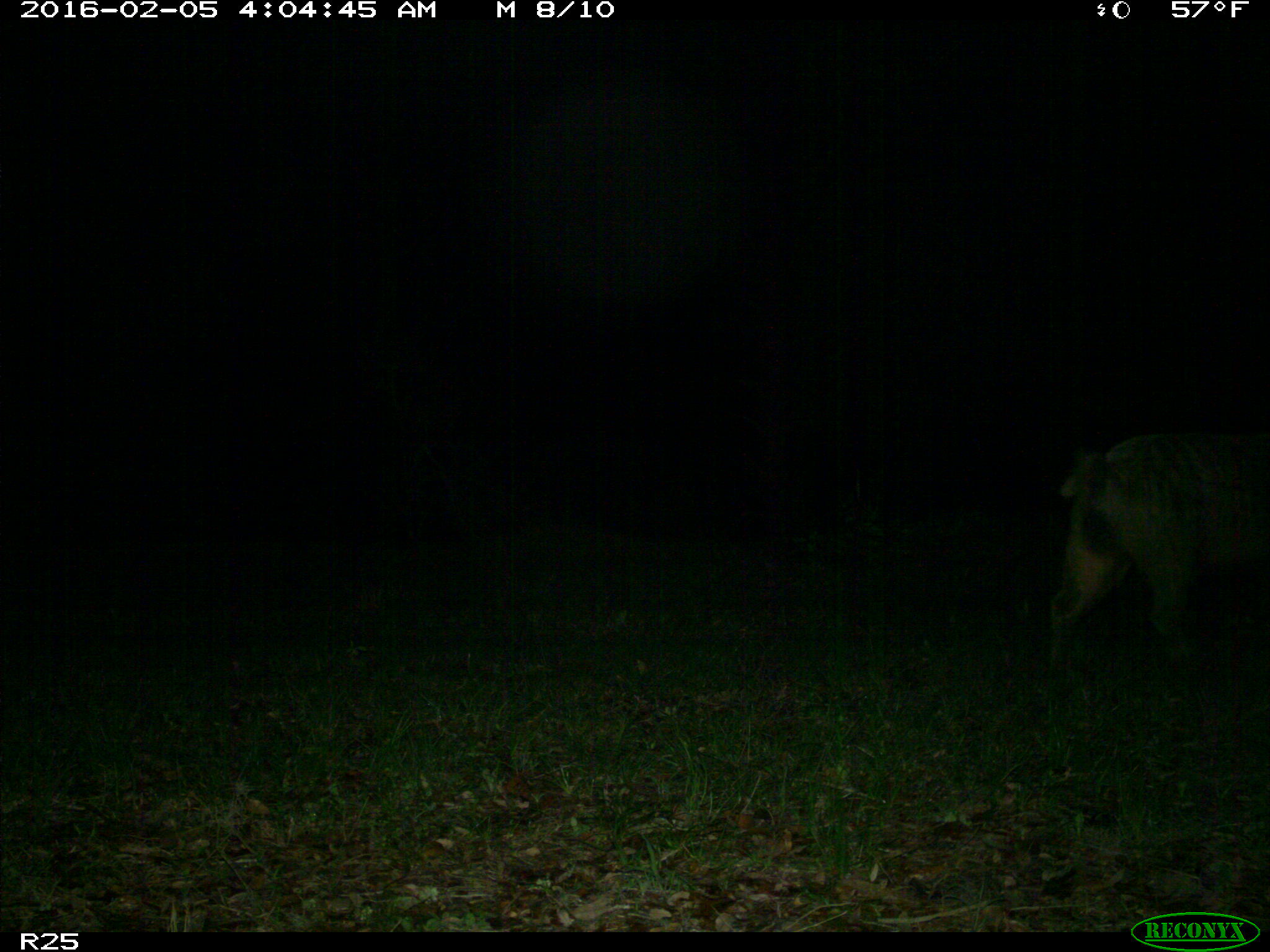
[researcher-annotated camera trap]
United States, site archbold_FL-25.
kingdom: Animalia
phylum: Chordata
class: Mammalia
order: Artiodactyla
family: Suidae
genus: Sus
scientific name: Sus scrofa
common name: wild boar